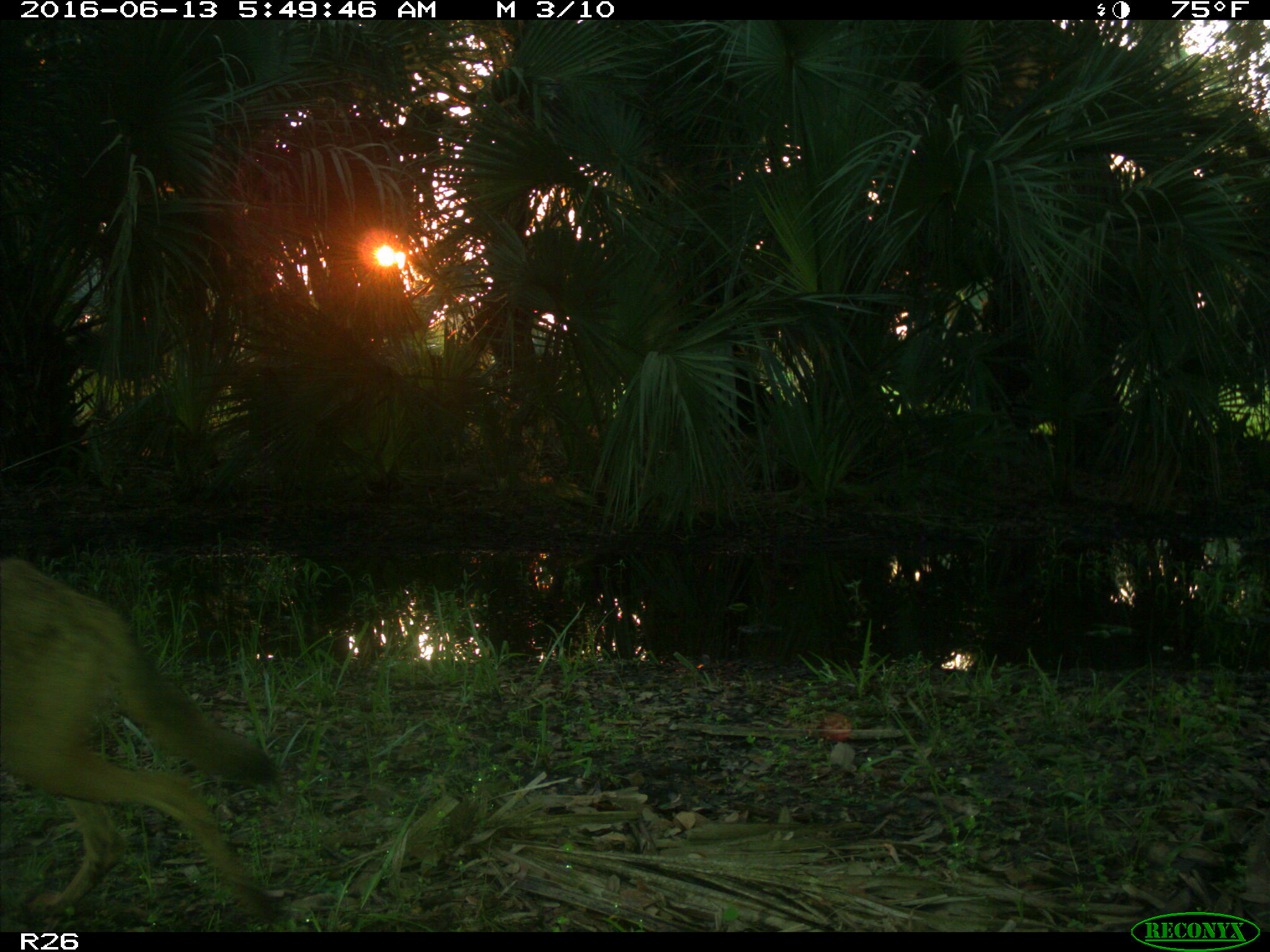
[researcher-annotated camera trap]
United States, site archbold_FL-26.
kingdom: Animalia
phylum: Chordata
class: Mammalia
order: Carnivora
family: Canidae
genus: Canis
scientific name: Canis latrans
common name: coyote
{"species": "Canis latrans (coyote)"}